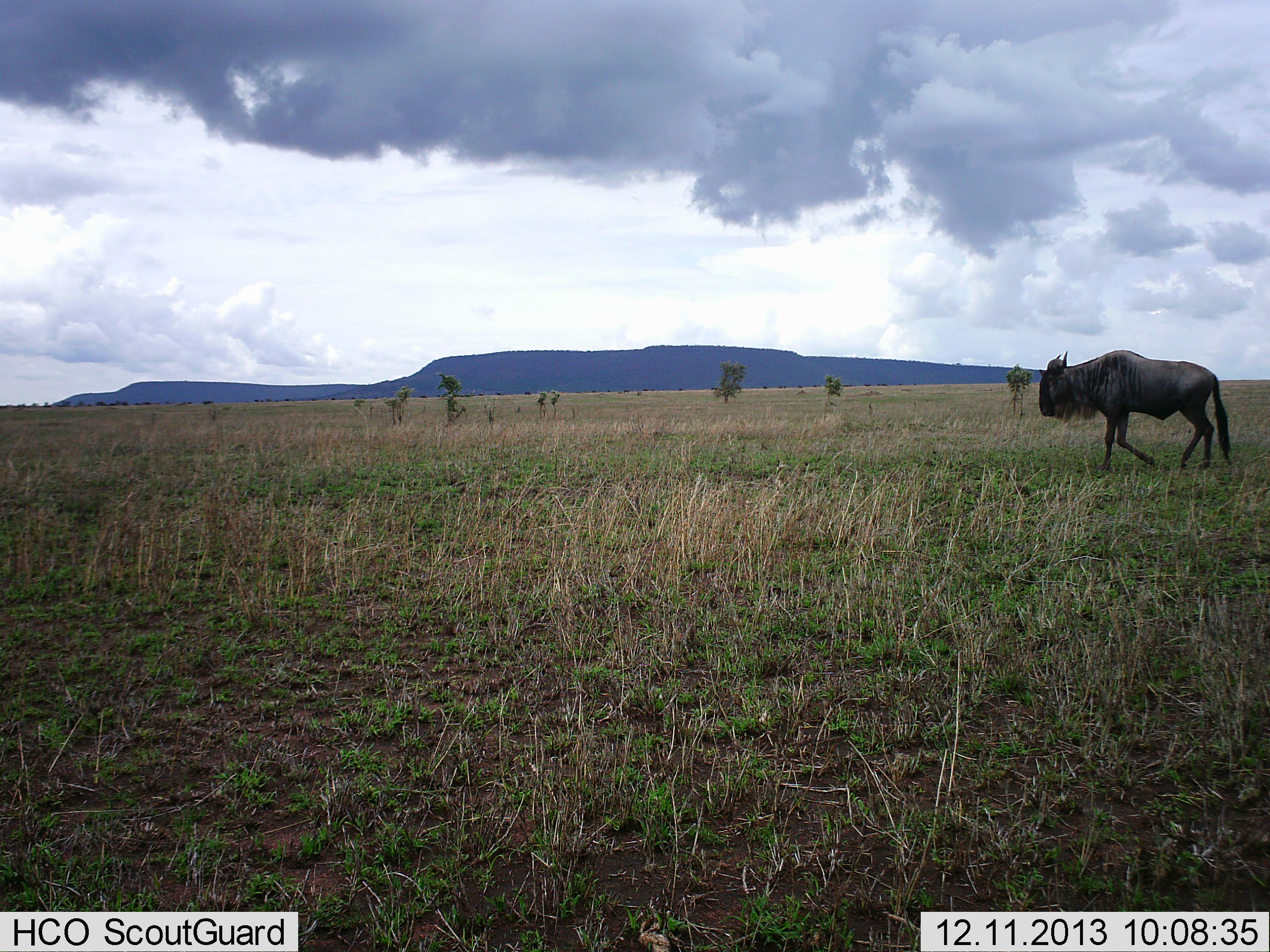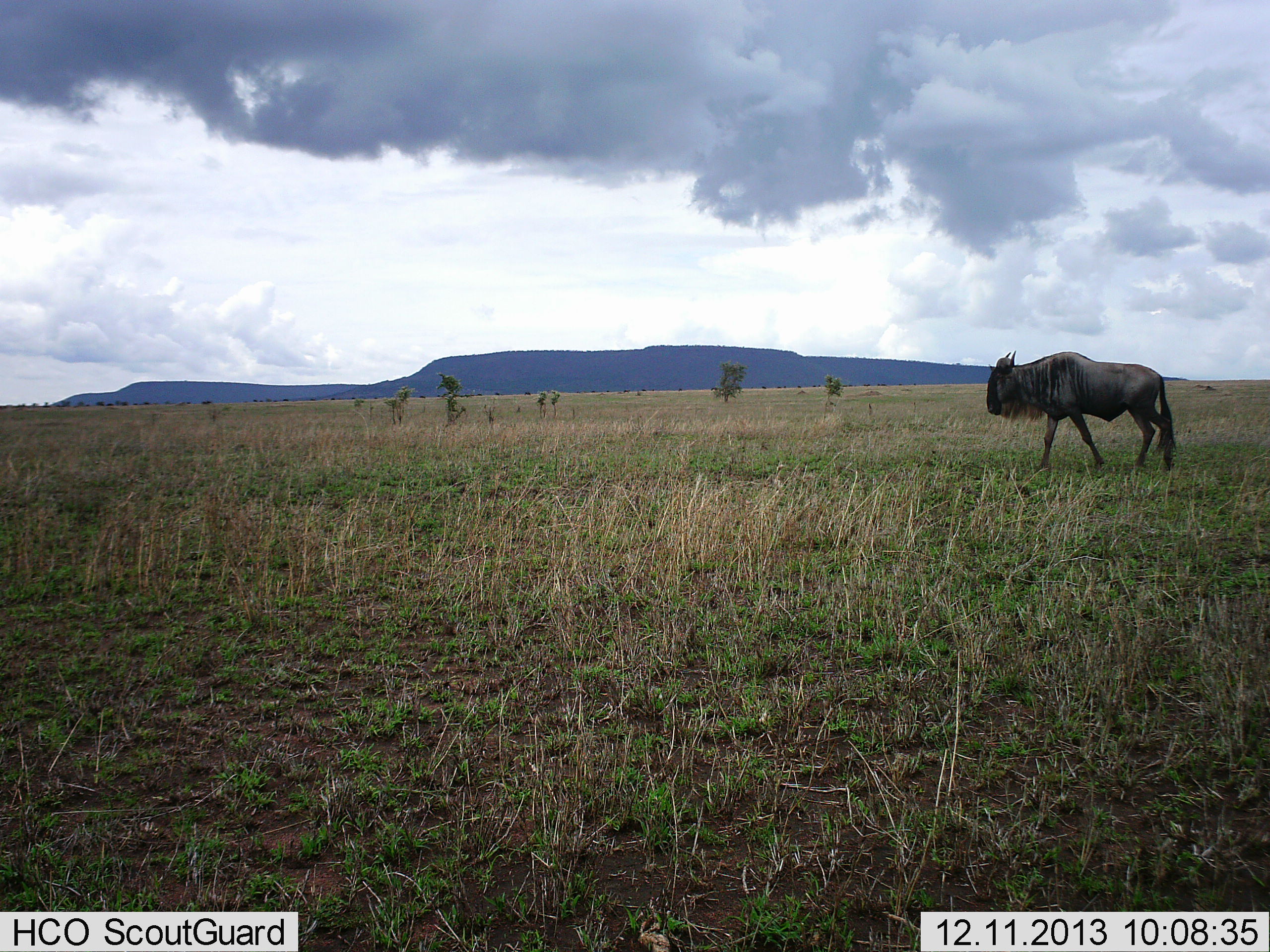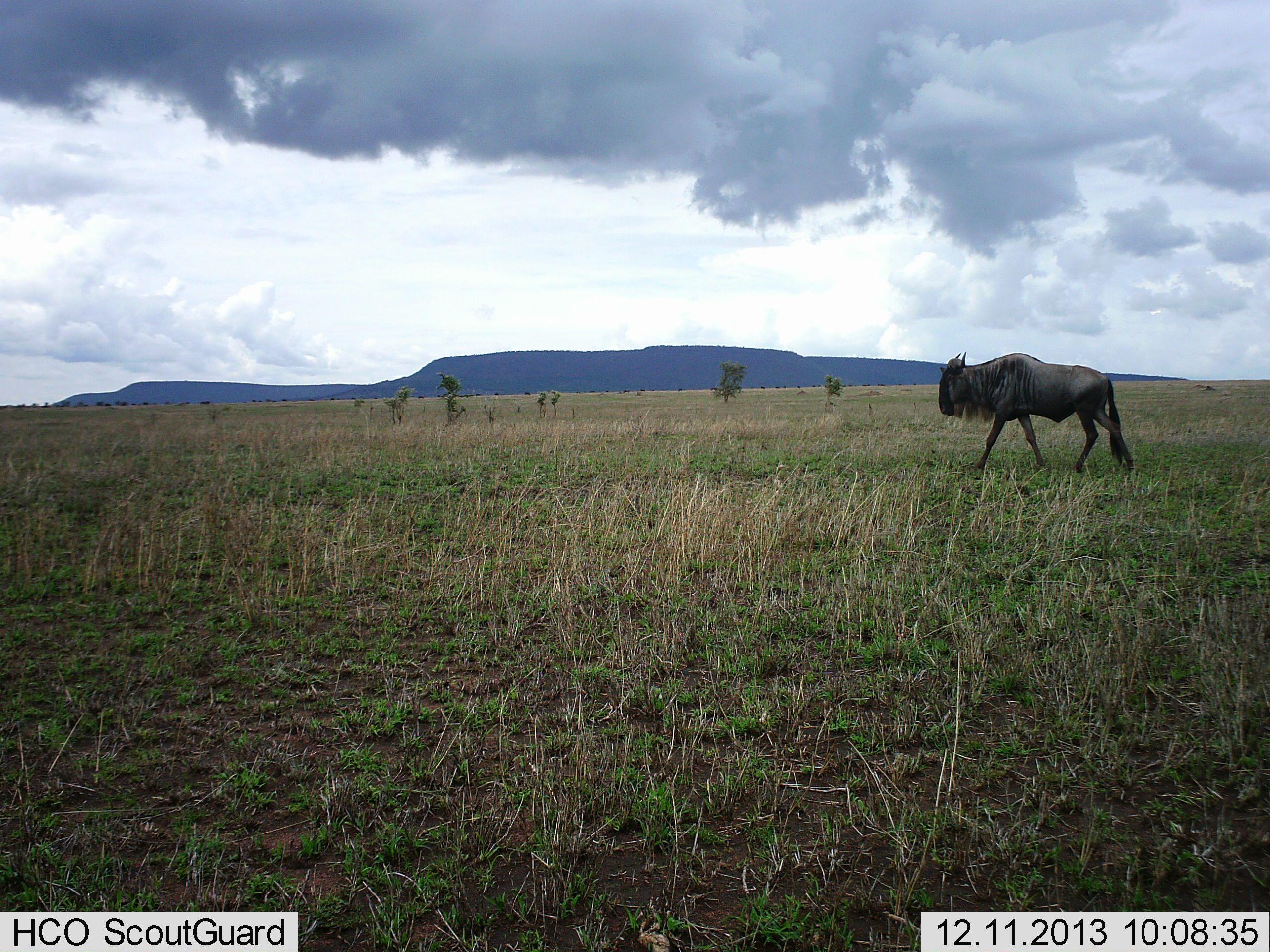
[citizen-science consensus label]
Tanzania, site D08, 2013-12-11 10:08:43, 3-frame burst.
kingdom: Animalia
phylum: Chordata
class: Mammalia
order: Artiodactyla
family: Bovidae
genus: Connochaetes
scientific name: Connochaetes taurinus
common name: blue wildebeest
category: wildebeest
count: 1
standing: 0%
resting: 0%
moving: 100%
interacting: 0%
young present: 0%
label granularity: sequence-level